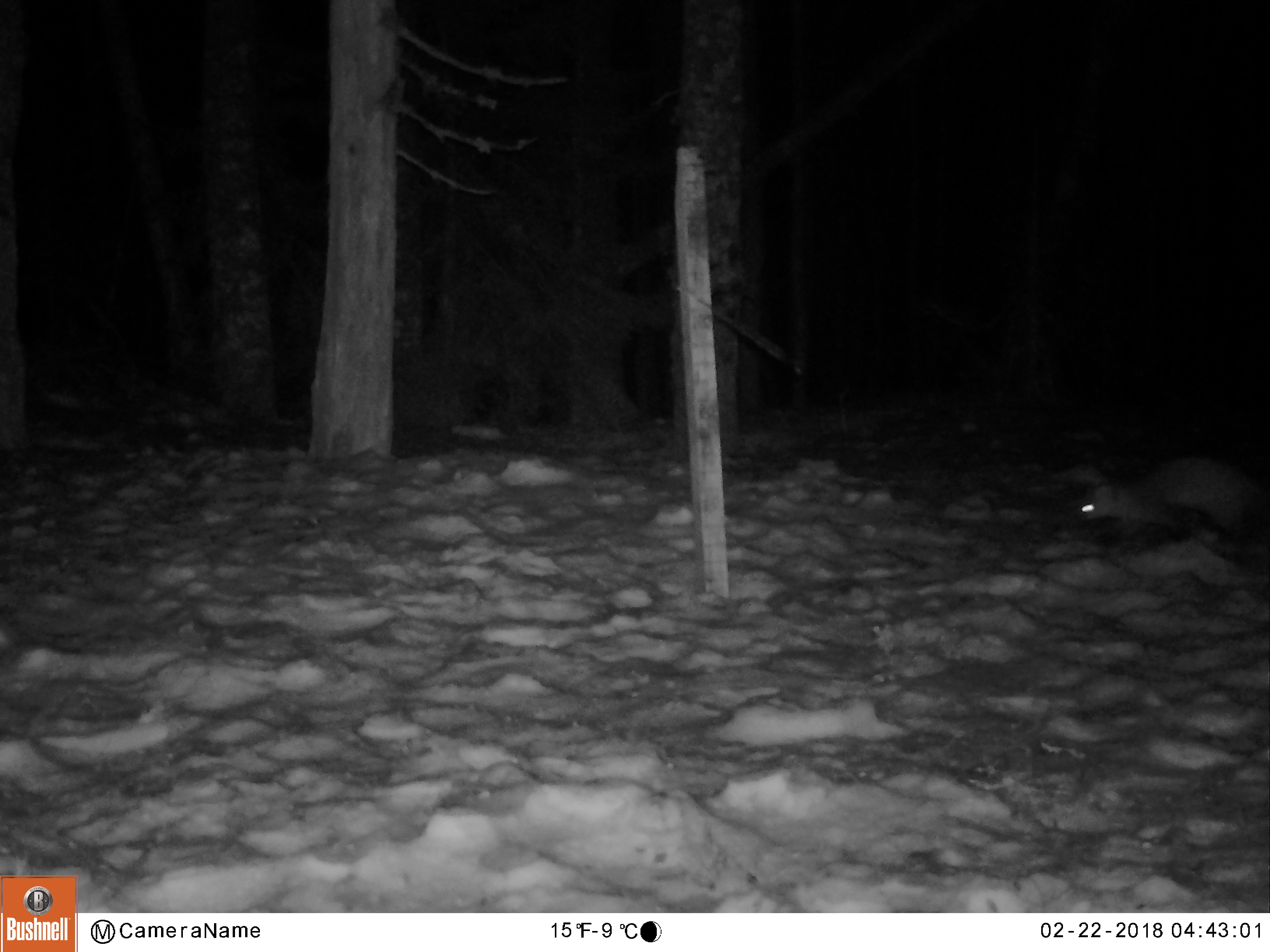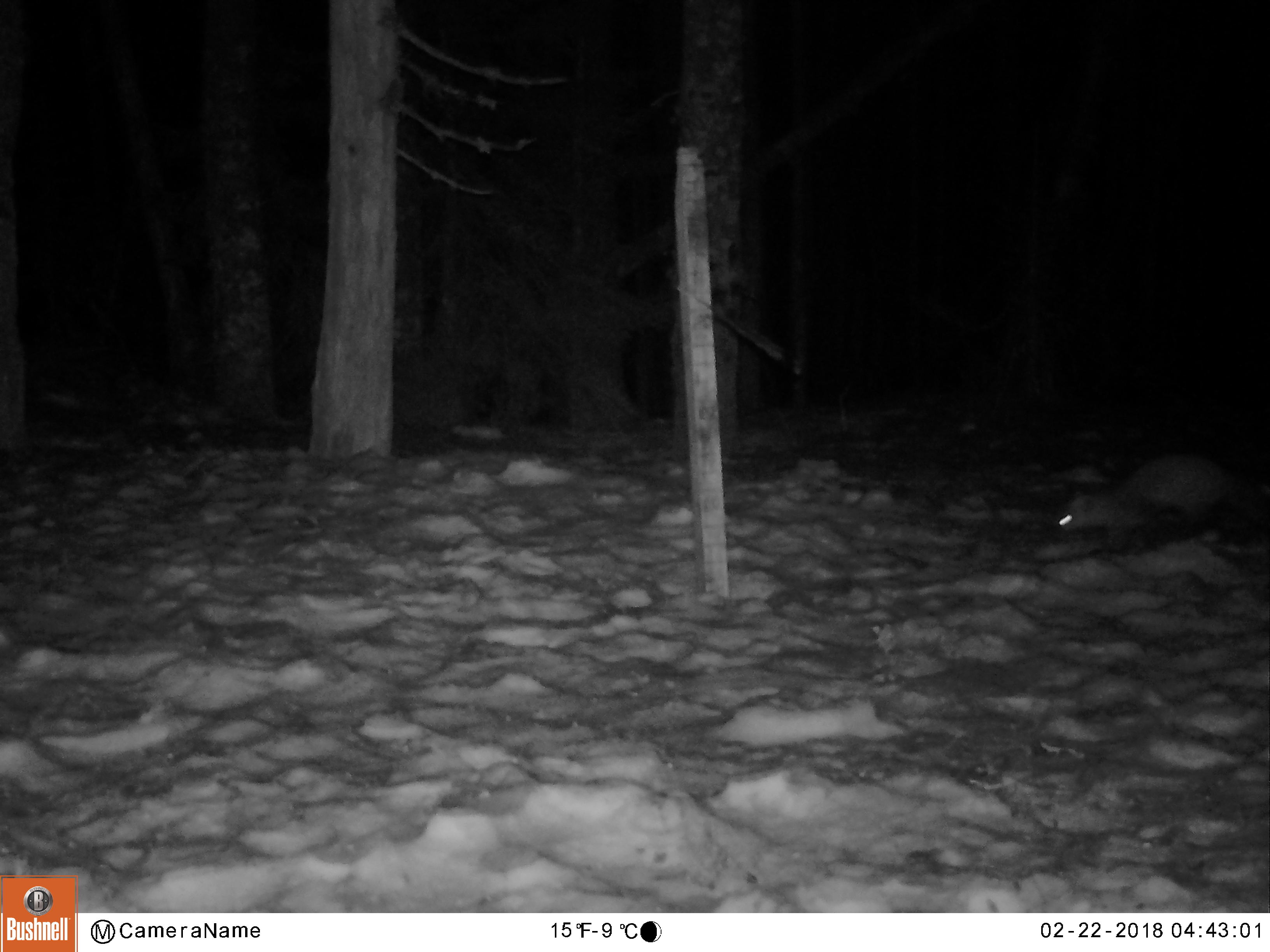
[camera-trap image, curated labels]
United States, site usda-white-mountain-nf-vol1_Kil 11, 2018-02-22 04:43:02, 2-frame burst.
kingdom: Animalia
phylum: Chordata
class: Mammalia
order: Carnivora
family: Mustelidae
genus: Martes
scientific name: Martes americana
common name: american marten